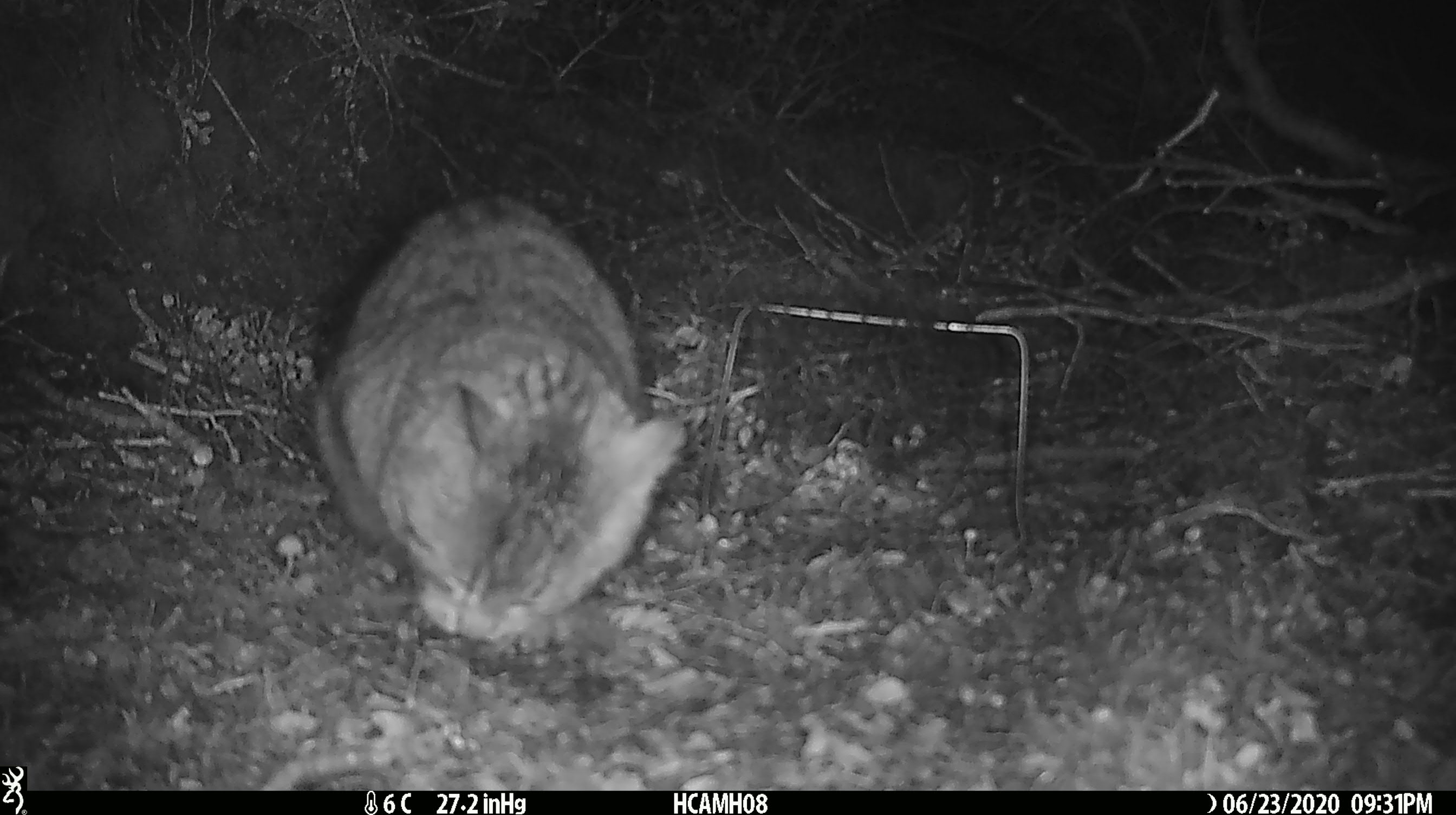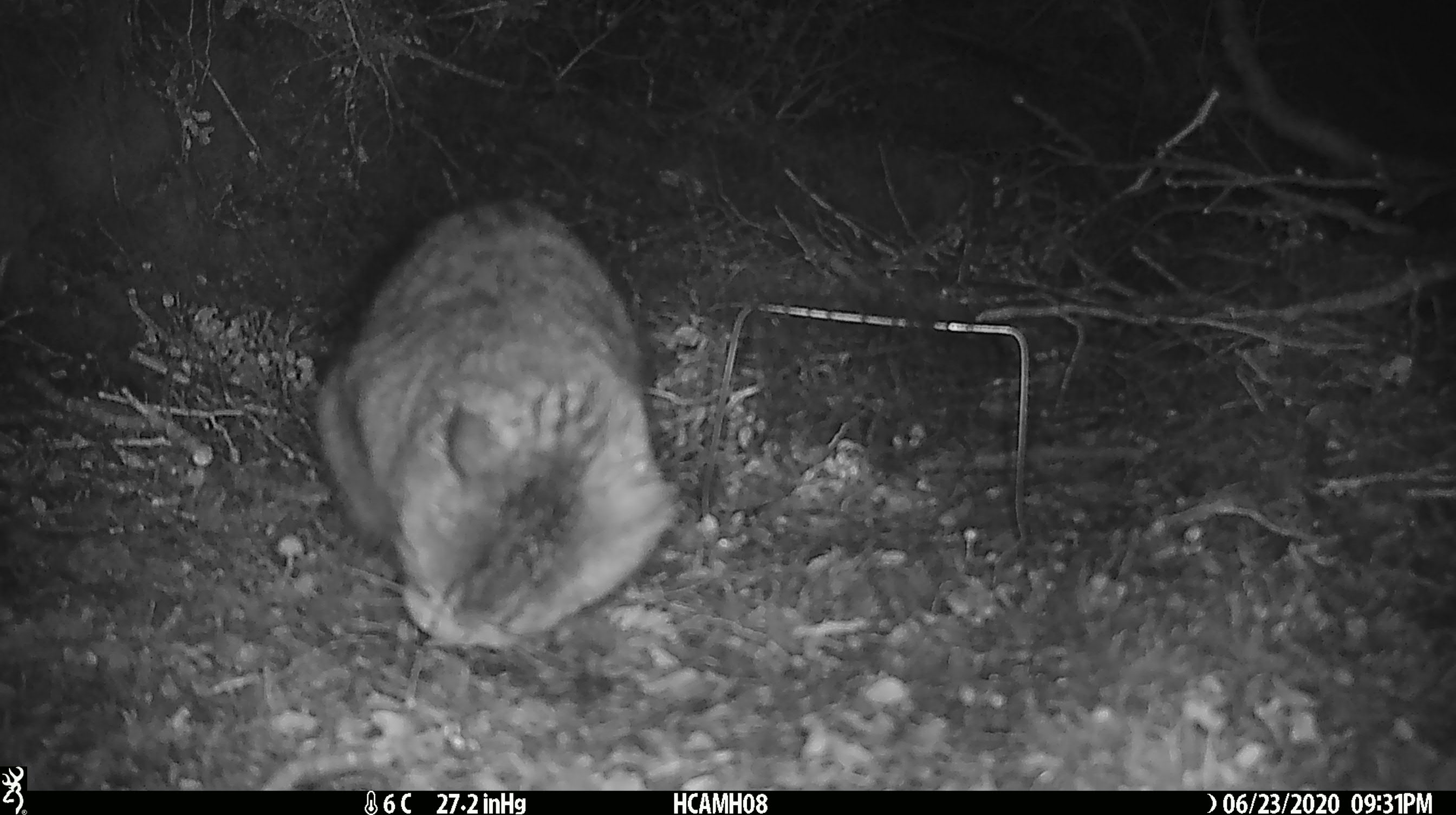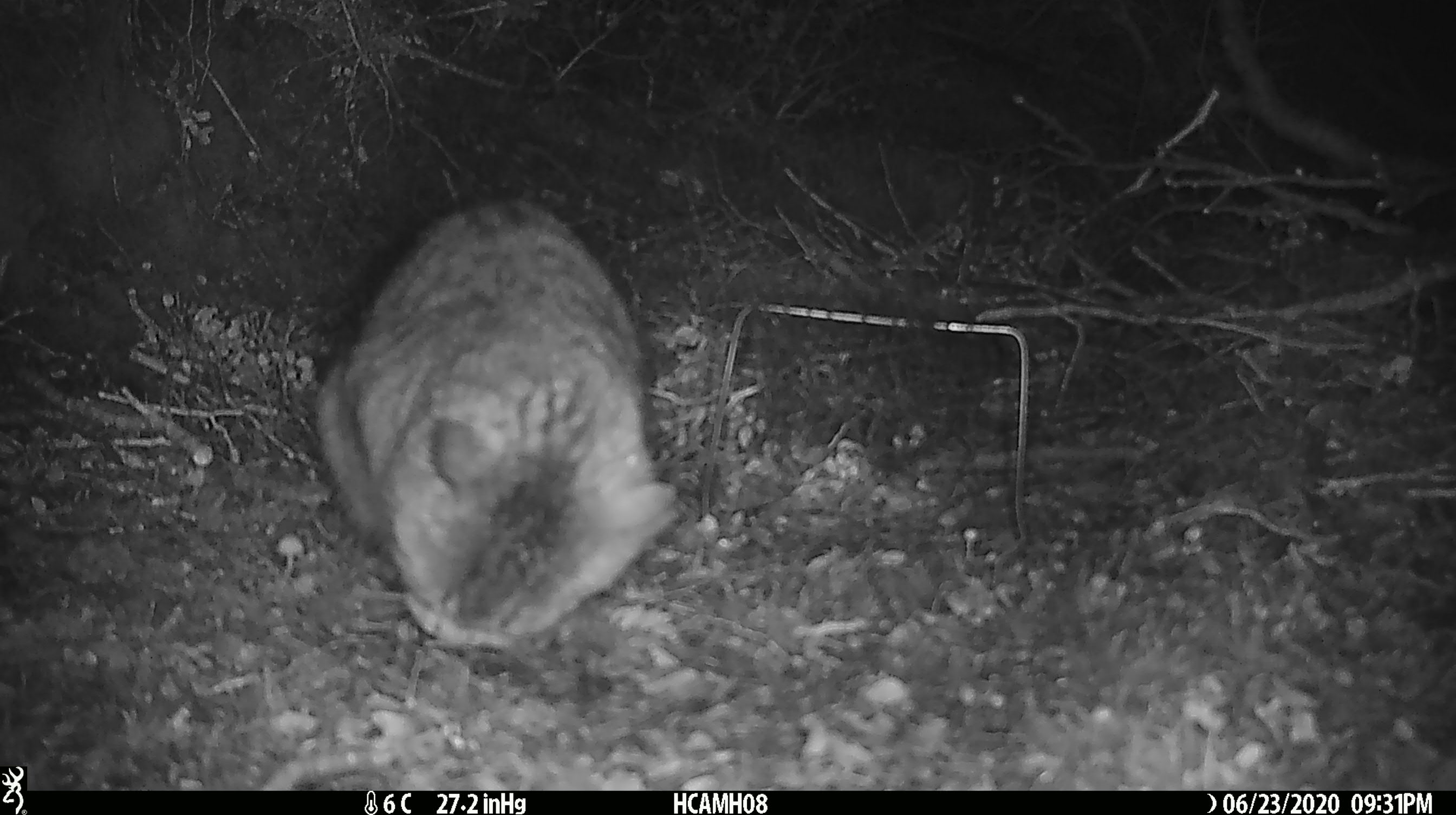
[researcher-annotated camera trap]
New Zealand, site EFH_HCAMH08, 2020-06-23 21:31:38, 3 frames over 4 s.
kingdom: Animalia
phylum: Chordata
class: Mammalia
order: Carnivora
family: Felidae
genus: Felis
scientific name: Felis catus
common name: domestic cat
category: cat